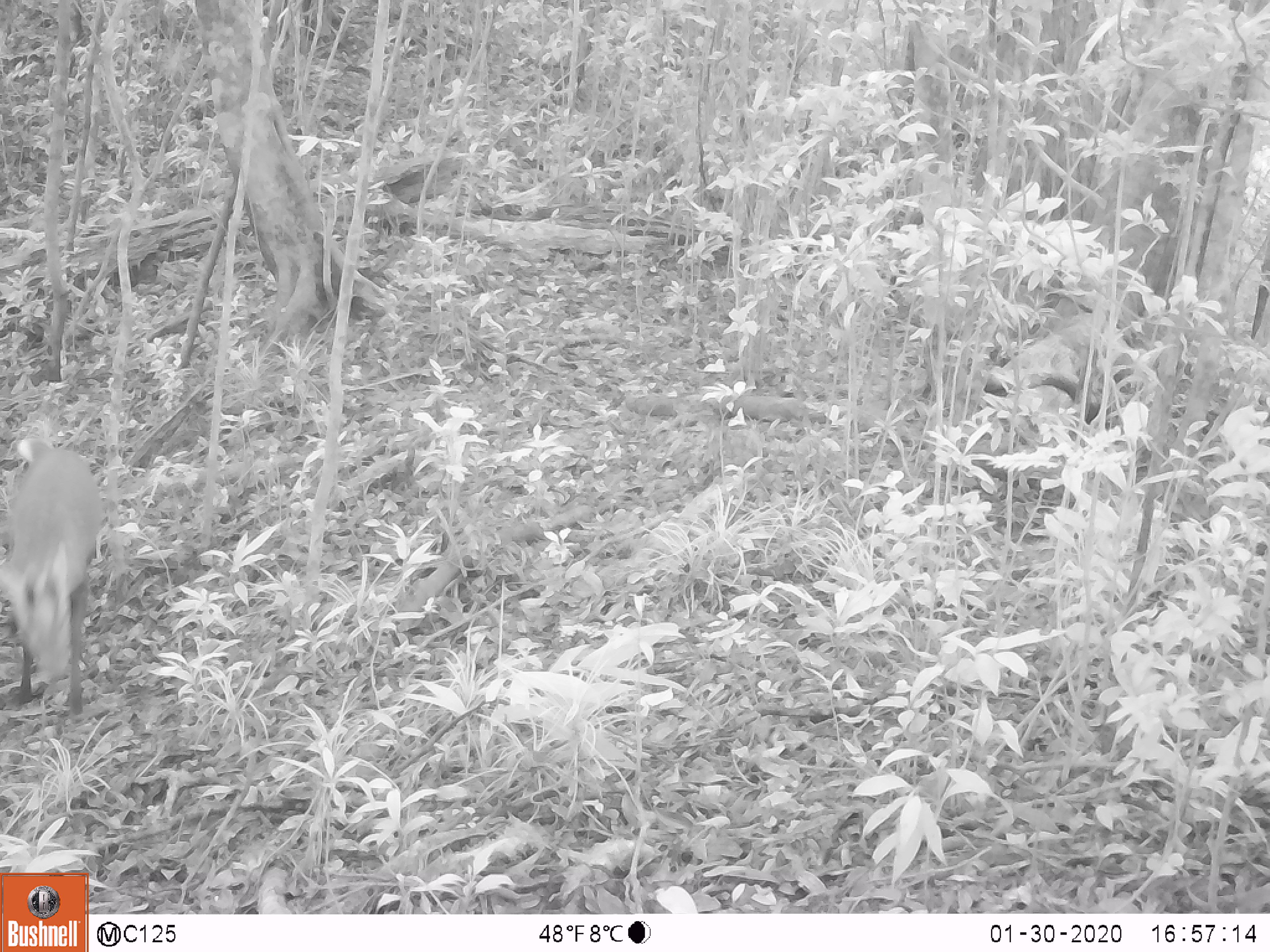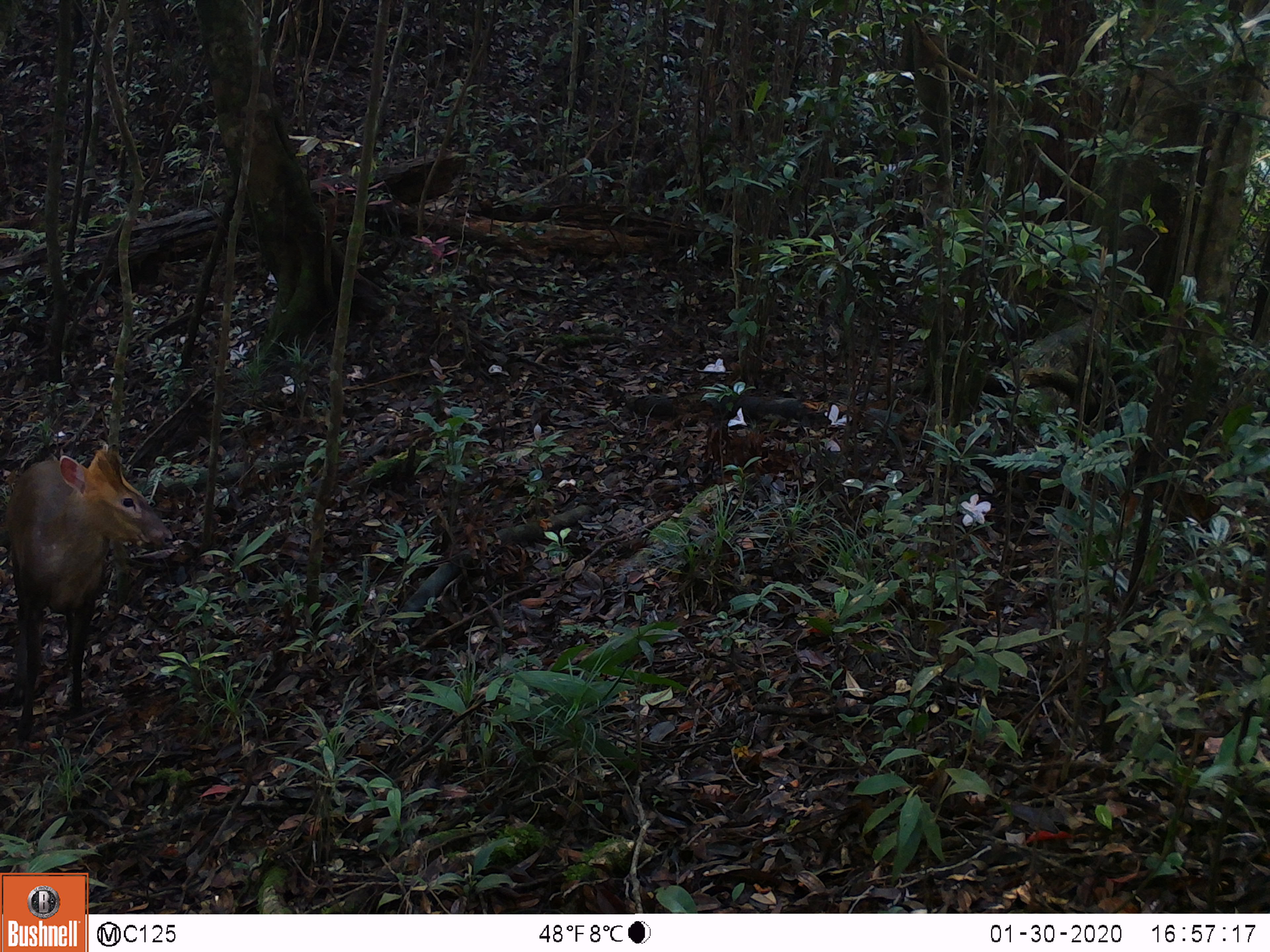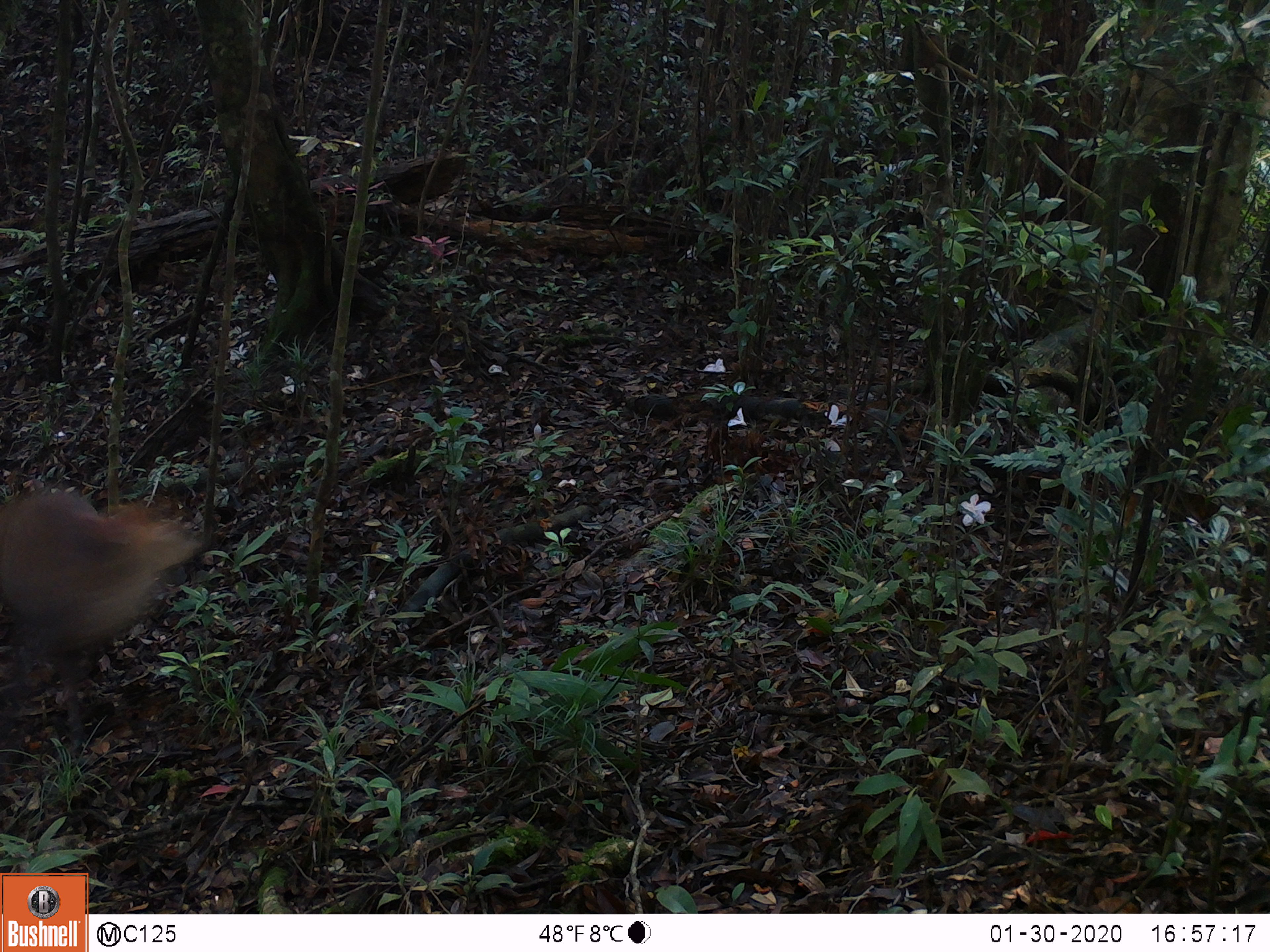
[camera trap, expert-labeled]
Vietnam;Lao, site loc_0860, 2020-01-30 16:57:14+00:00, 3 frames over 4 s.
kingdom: Animalia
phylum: Chordata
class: Mammalia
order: Artiodactyla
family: Cervidae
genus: Muntiacus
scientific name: Muntiacus rooseveltorum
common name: roosevelt's muntjac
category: roosevelts muntjac group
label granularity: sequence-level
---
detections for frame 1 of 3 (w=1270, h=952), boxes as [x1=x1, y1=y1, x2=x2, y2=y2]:
roosevelts muntjac group: [x1=0, y1=435, x2=105, y2=725]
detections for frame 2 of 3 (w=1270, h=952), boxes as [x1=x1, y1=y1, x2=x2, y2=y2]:
roosevelts muntjac group: [x1=0, y1=444, x2=178, y2=744]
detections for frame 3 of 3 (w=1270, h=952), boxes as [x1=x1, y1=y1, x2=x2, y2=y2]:
roosevelts muntjac group: [x1=0, y1=484, x2=203, y2=758]